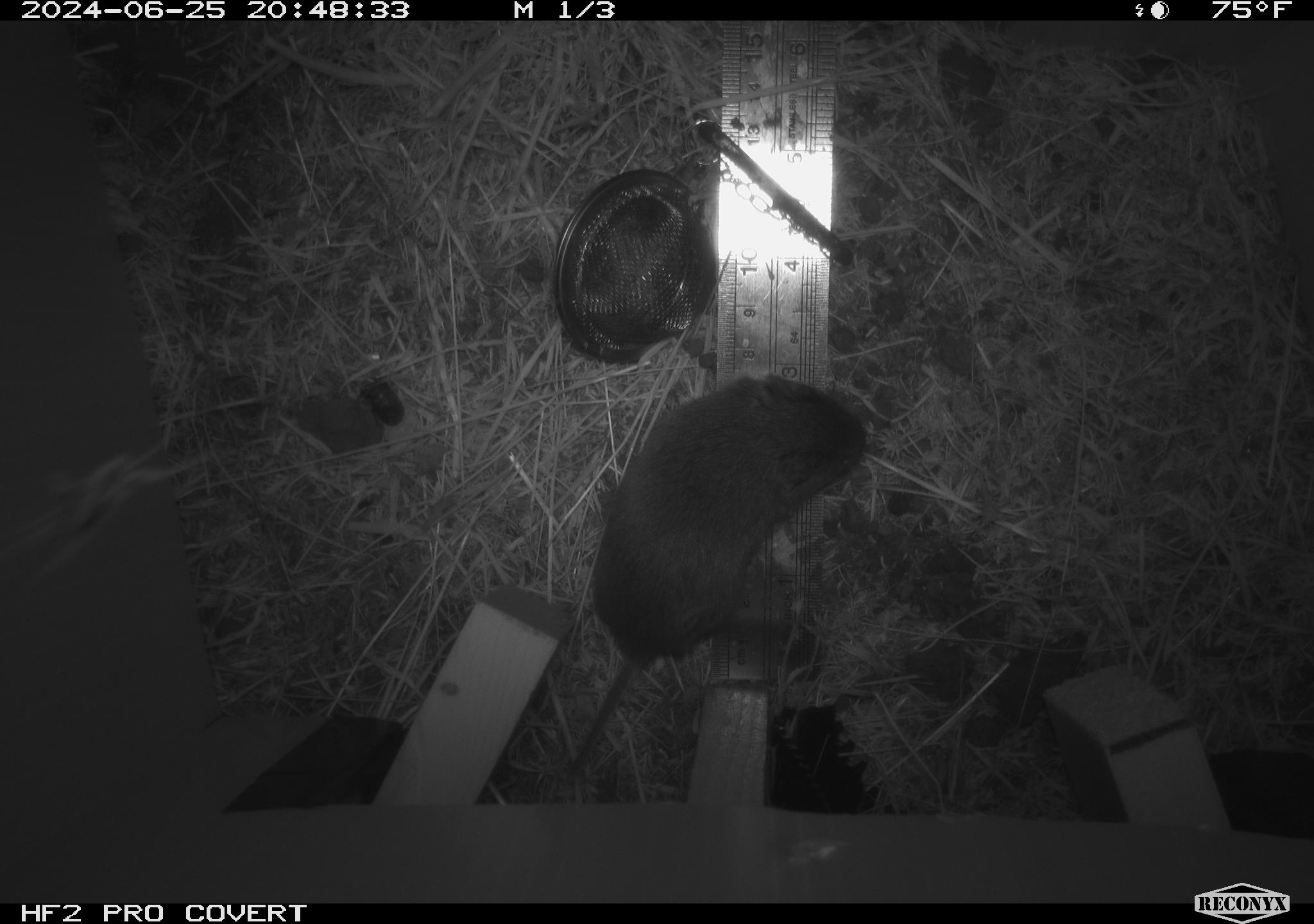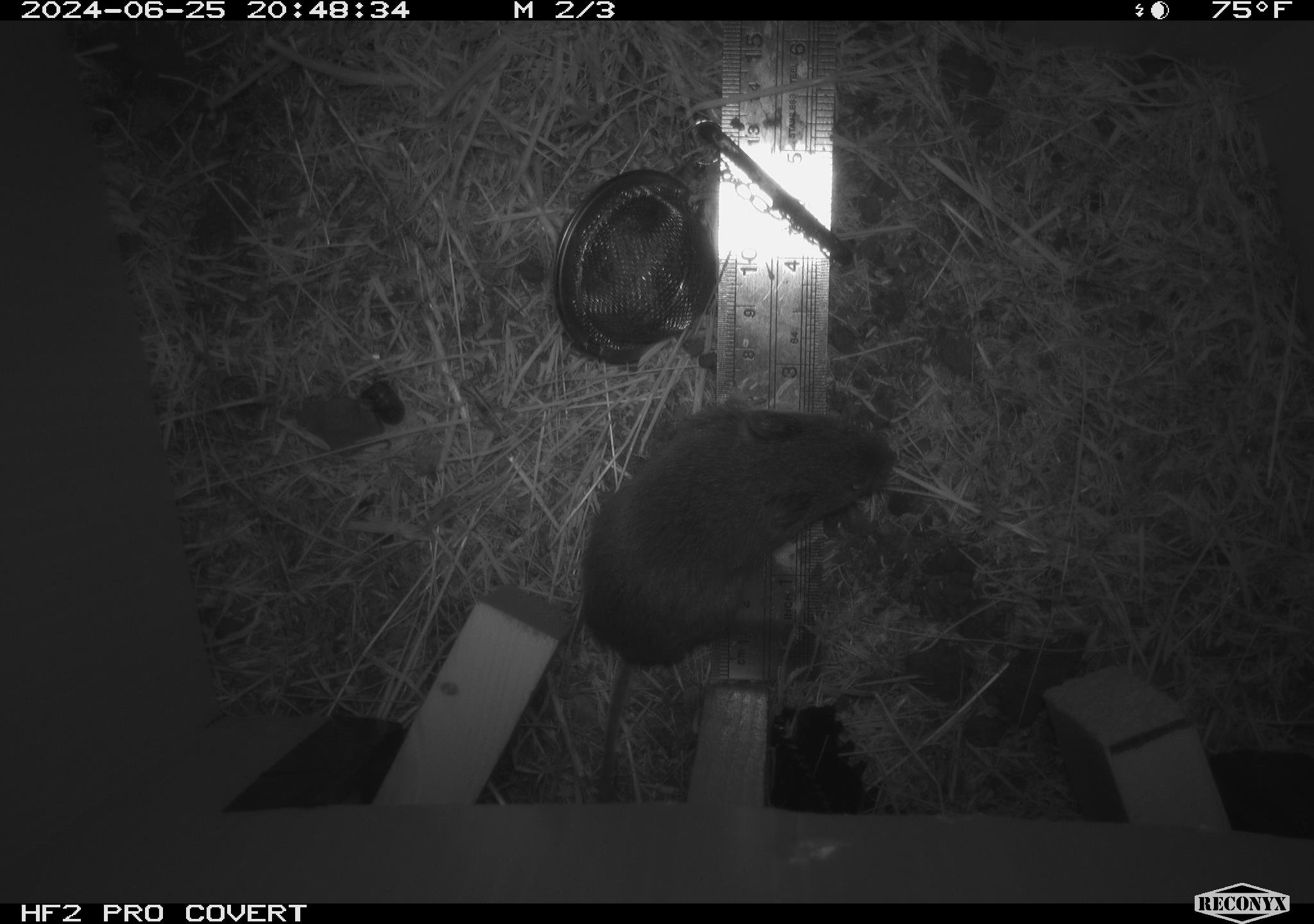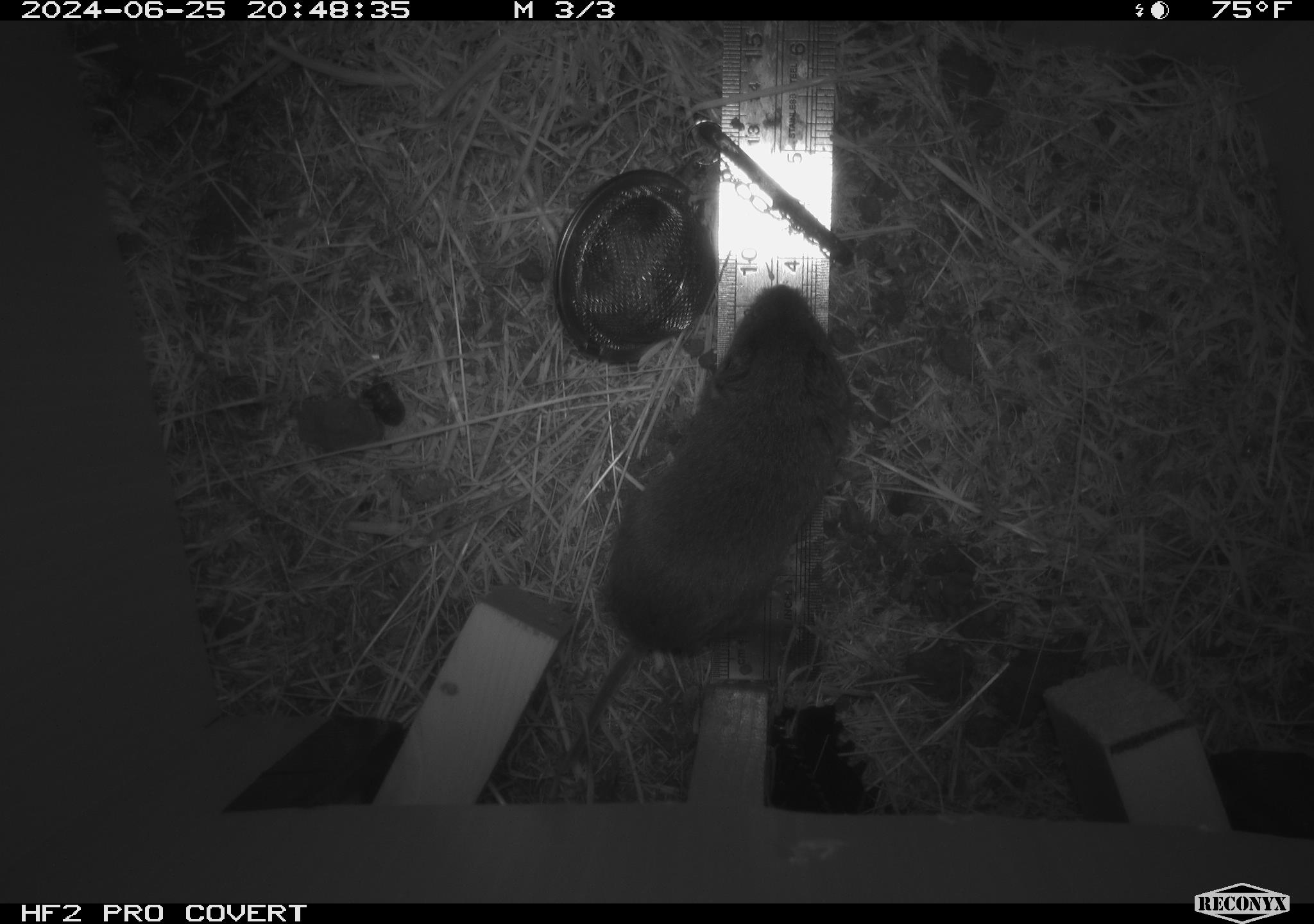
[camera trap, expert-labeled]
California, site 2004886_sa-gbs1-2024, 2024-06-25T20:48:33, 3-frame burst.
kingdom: Animalia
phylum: Chordata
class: Mammalia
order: Rodentia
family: Cricetidae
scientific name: Arvicolinae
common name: voles, lemmings, and muskrats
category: arvicolinae subfamily